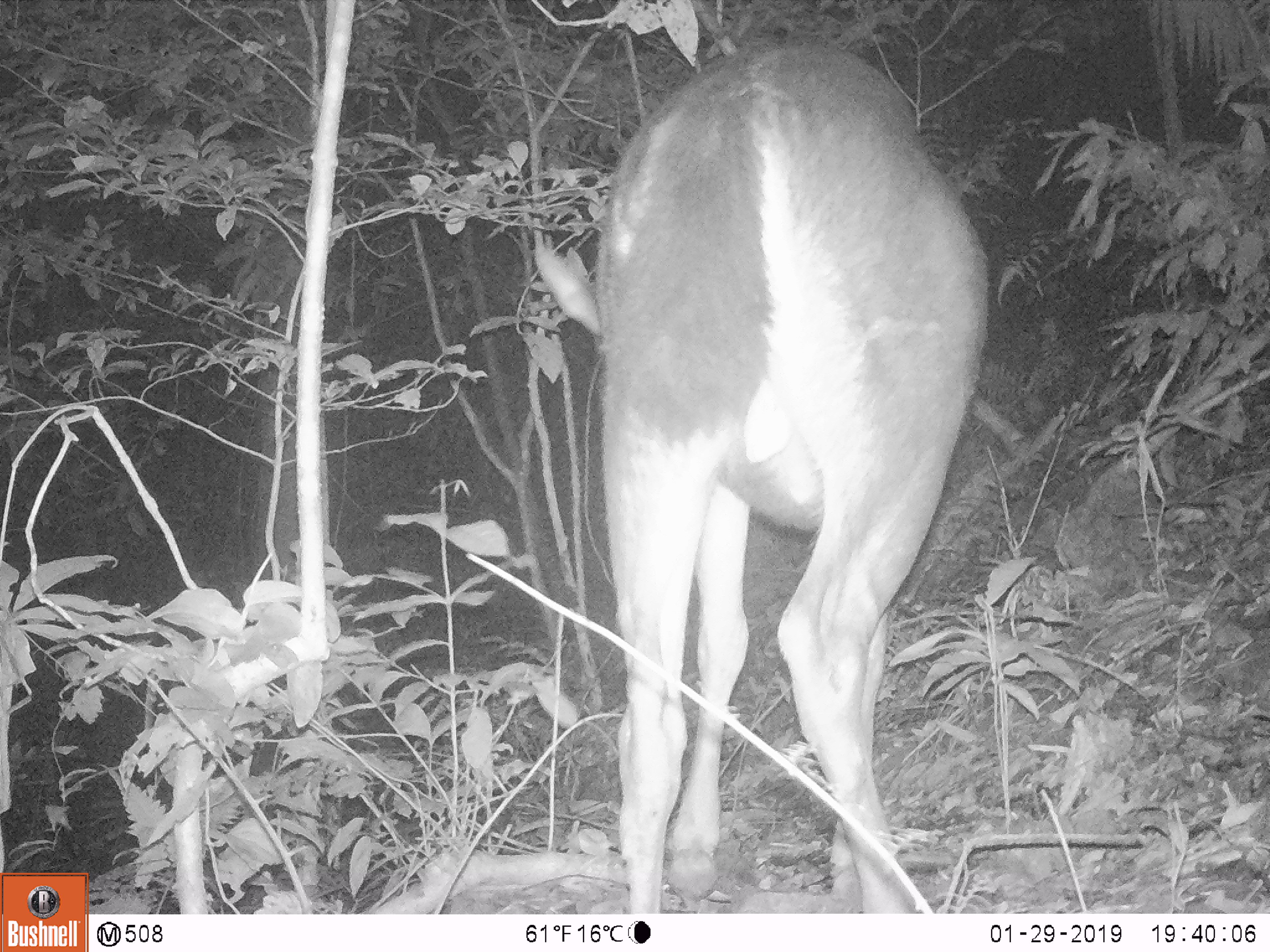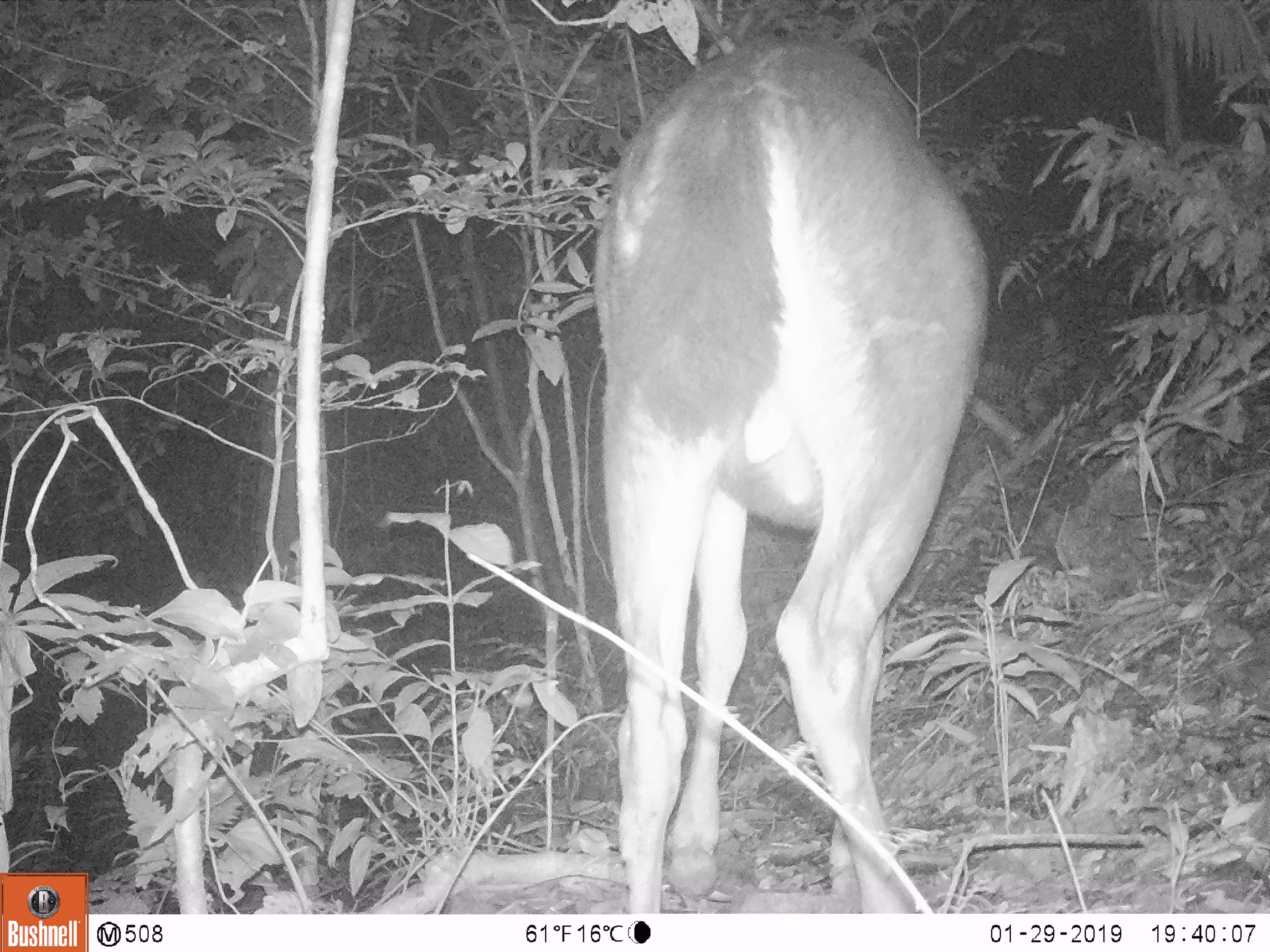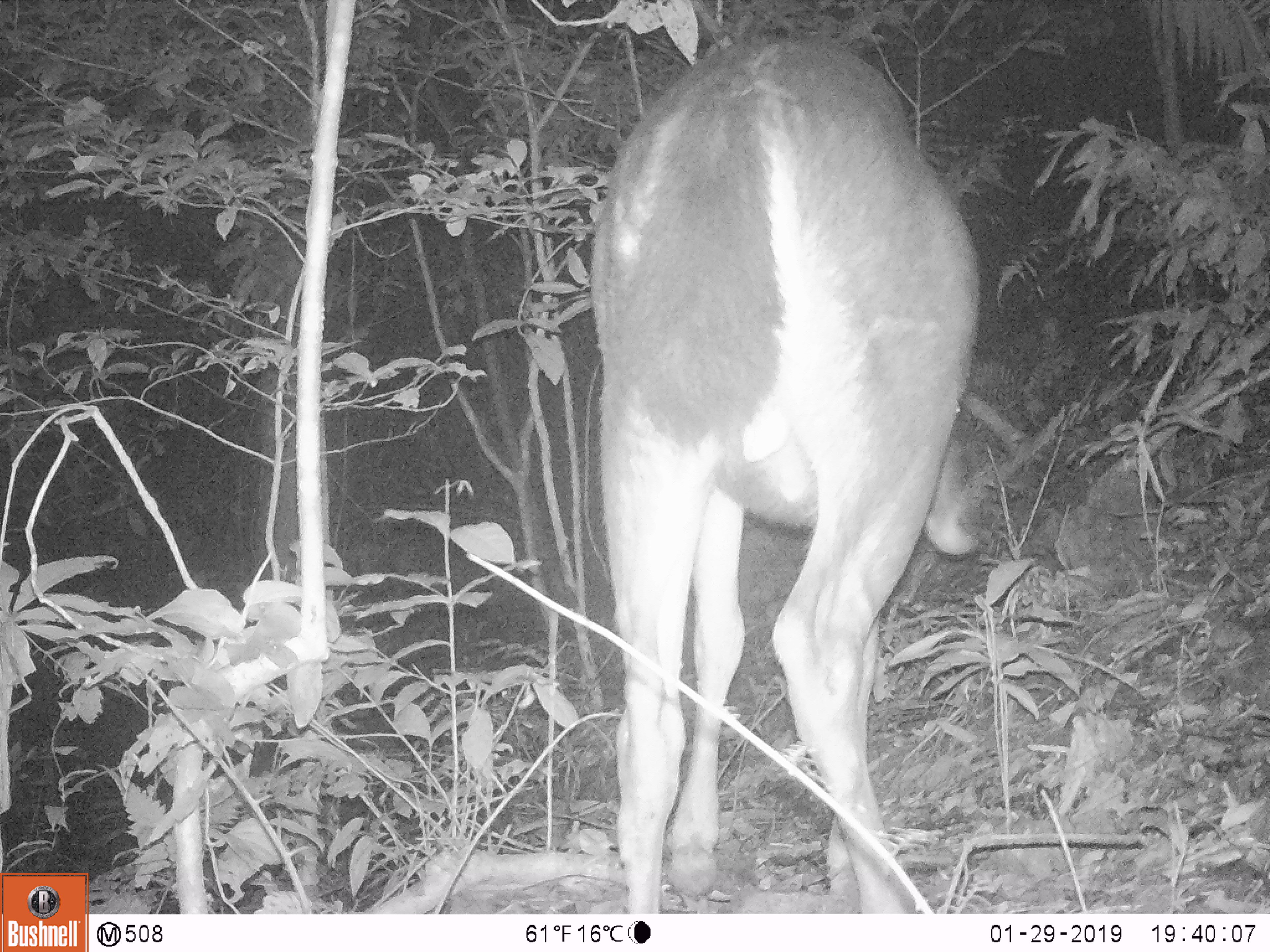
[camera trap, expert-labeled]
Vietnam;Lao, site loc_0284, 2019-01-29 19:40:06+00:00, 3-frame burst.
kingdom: Animalia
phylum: Chordata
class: Mammalia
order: Artiodactyla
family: Cervidae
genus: Rusa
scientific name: Rusa unicolor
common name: sambar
Sambar (Rusa unicolor). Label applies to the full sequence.